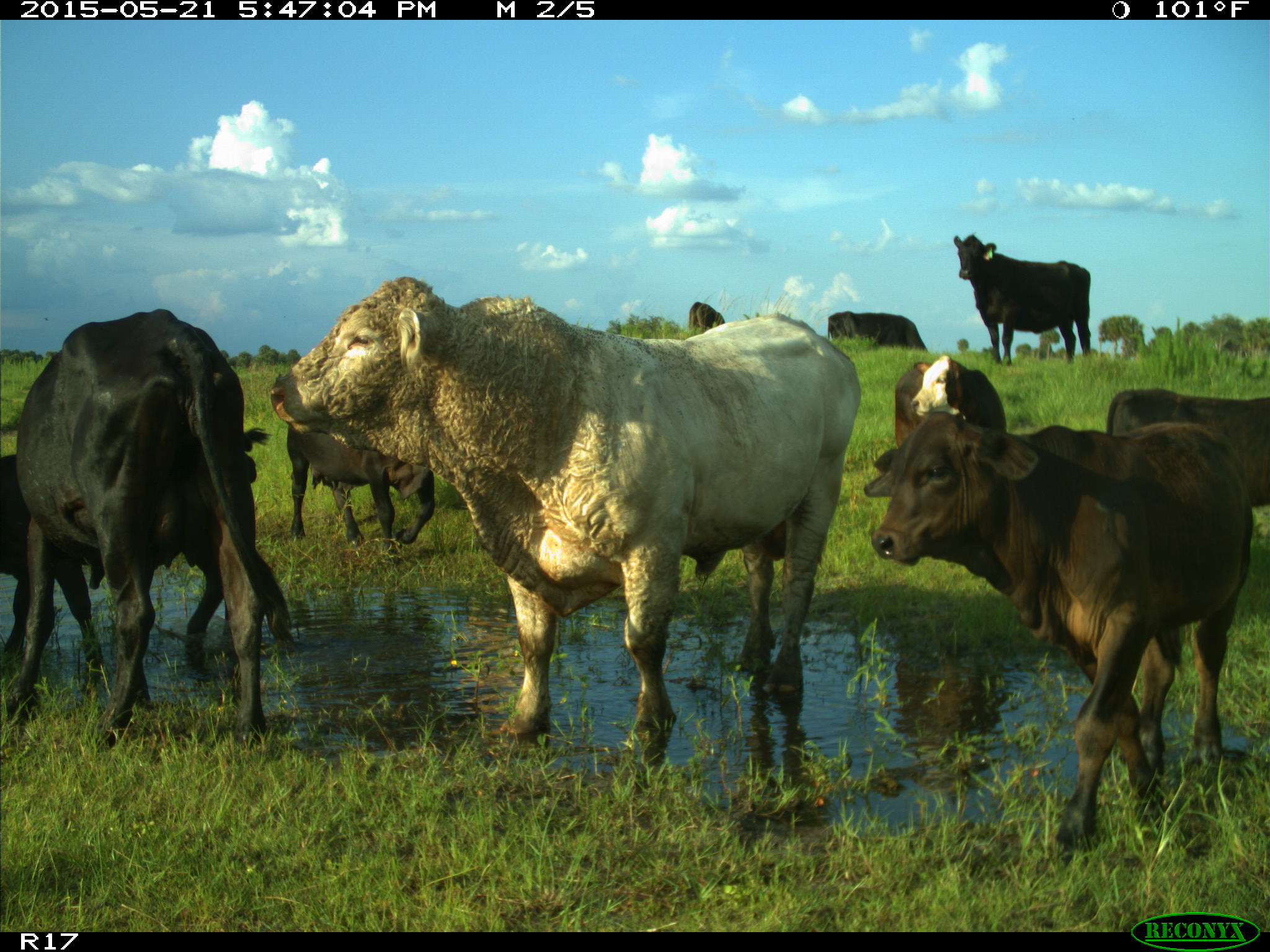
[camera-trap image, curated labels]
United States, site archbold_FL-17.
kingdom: Animalia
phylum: Chordata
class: Mammalia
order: Artiodactyla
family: Bovidae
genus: Bos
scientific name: Bos taurus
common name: domestic cow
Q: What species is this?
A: Bos taurus (domestic cow).